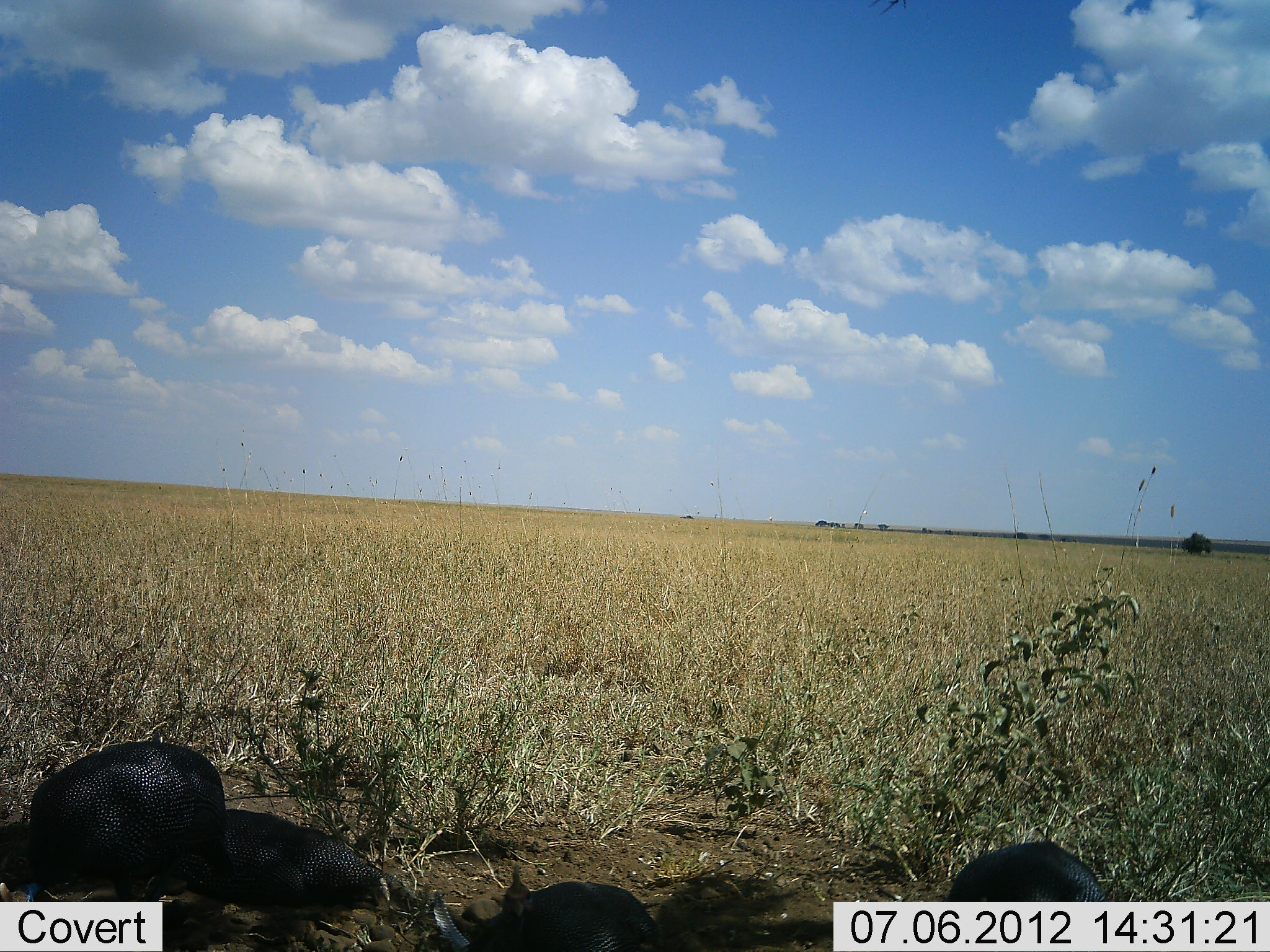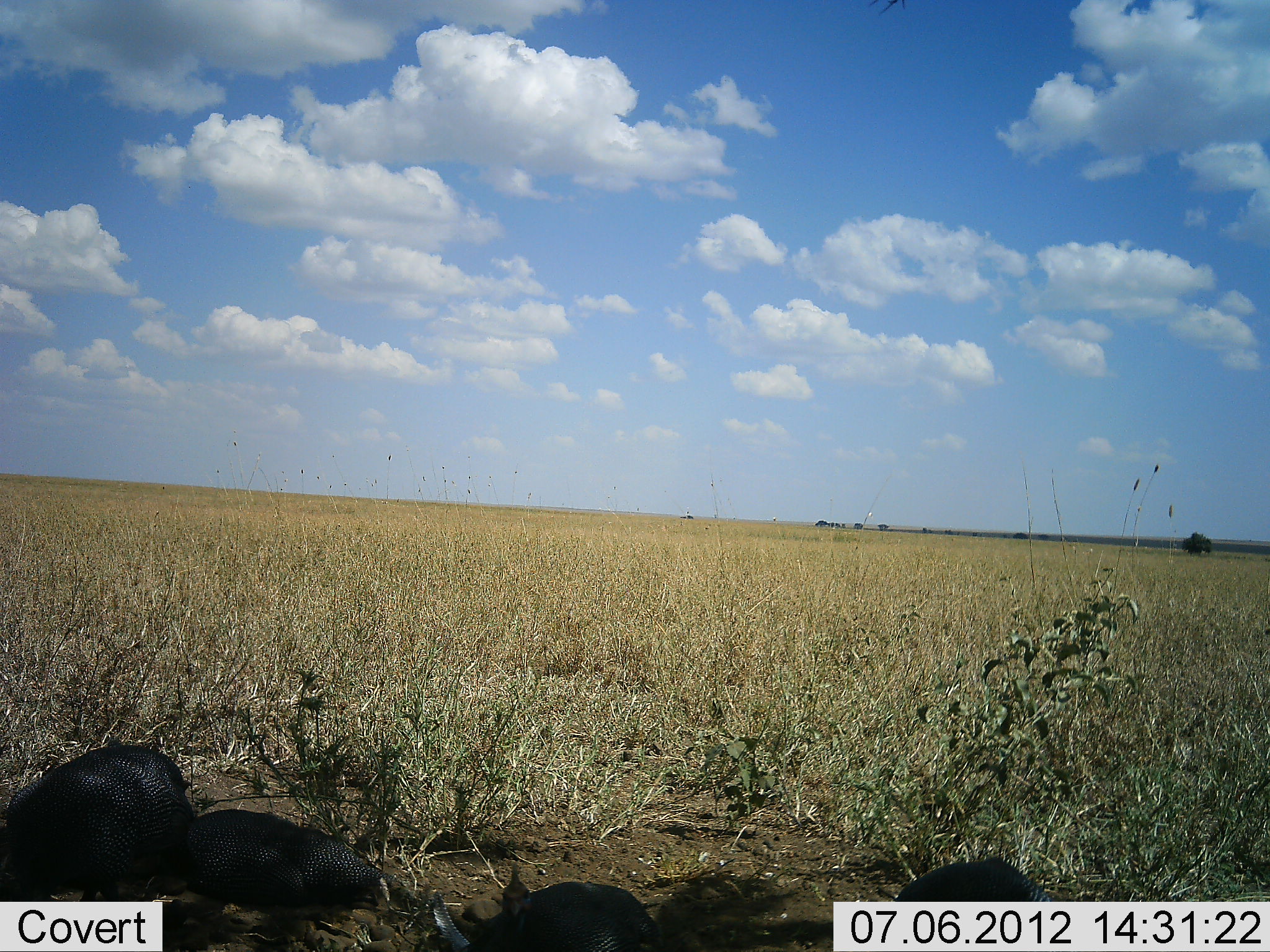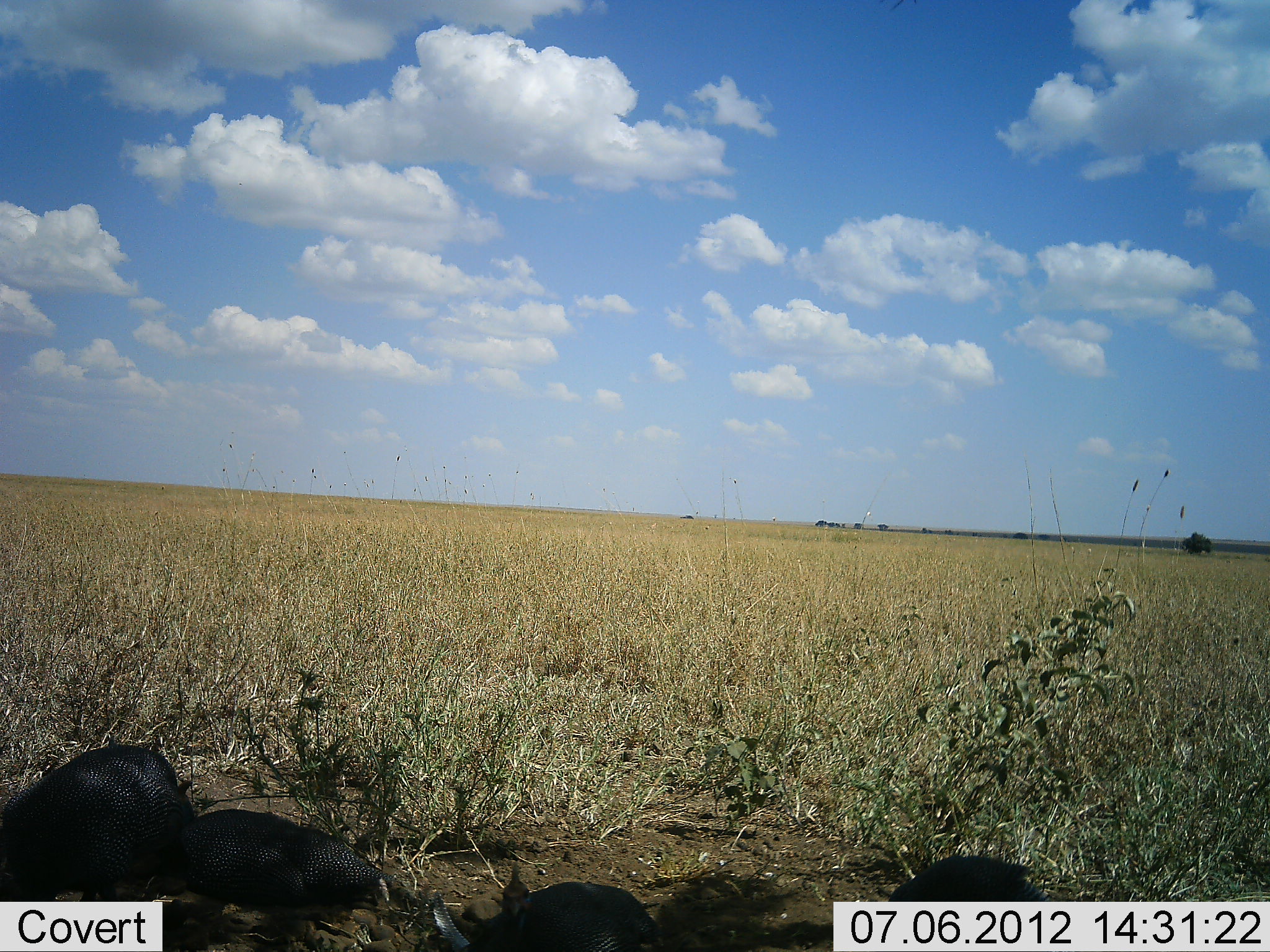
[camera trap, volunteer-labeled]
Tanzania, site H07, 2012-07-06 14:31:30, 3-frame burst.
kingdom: Animalia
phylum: Chordata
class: Aves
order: Galliformes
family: Numididae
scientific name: Numididae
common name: guinea fowl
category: guineafowl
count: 3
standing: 20%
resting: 10%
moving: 40%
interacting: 0%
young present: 0%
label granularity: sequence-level